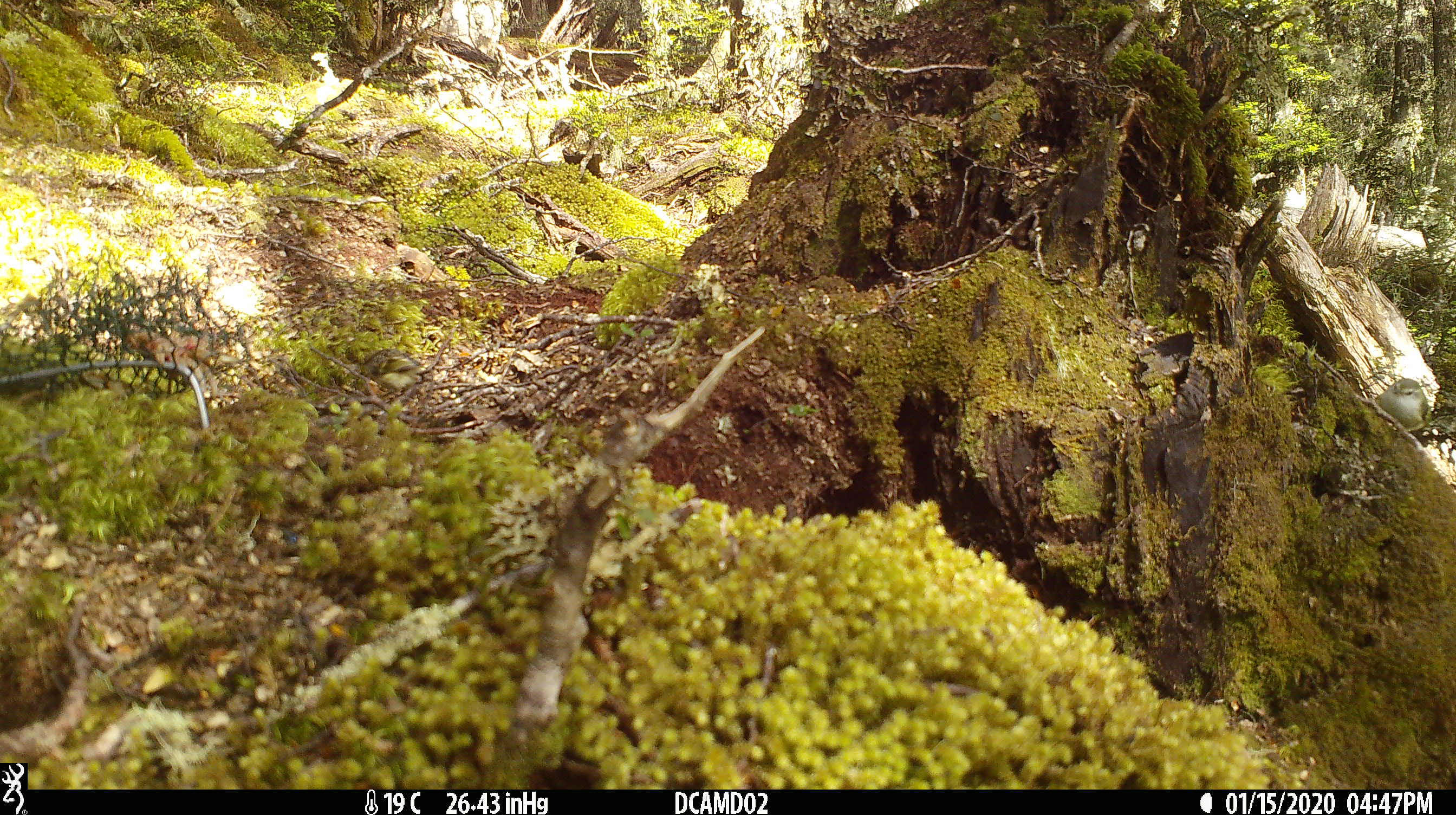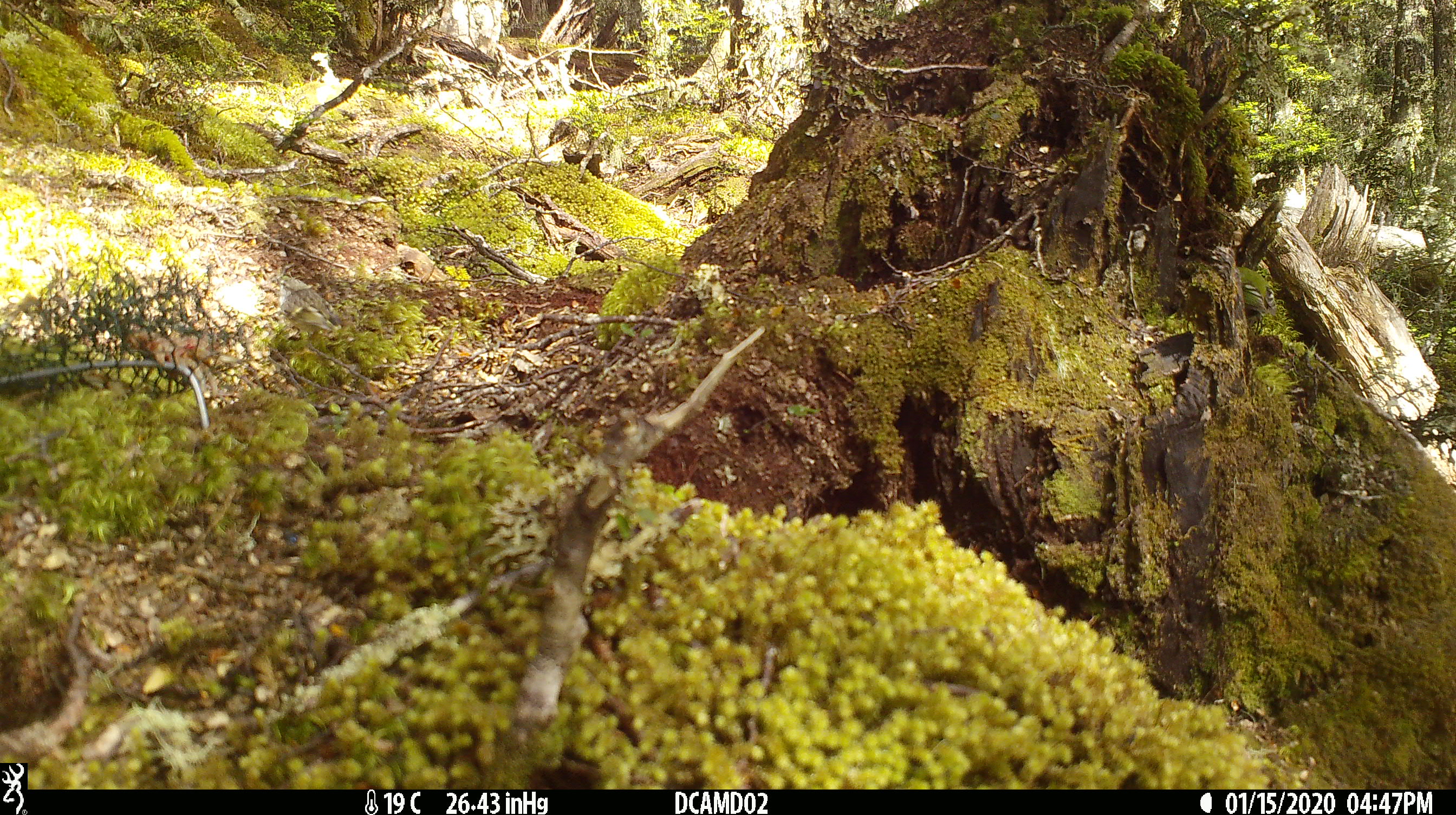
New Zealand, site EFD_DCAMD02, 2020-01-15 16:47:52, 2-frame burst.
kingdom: Animalia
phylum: Chordata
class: Aves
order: Passeriformes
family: Acanthisittidae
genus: Acanthisitta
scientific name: Acanthisitta chloris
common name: rifleman